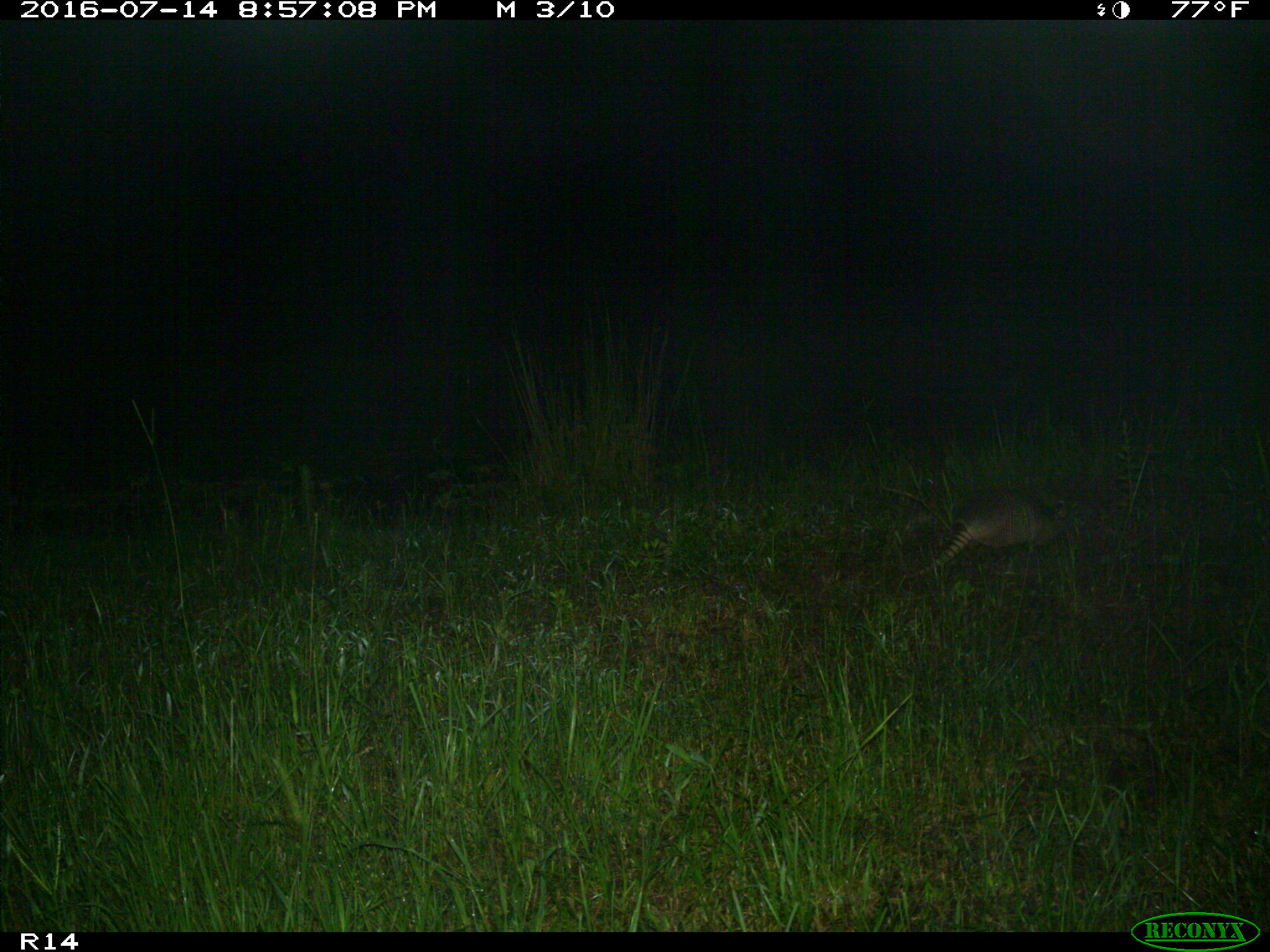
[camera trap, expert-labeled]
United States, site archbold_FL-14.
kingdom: Animalia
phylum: Chordata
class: Mammalia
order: Cingulata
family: Dasypodidae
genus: Dasypus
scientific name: Dasypus novemcinctus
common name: nine-banded armadillo